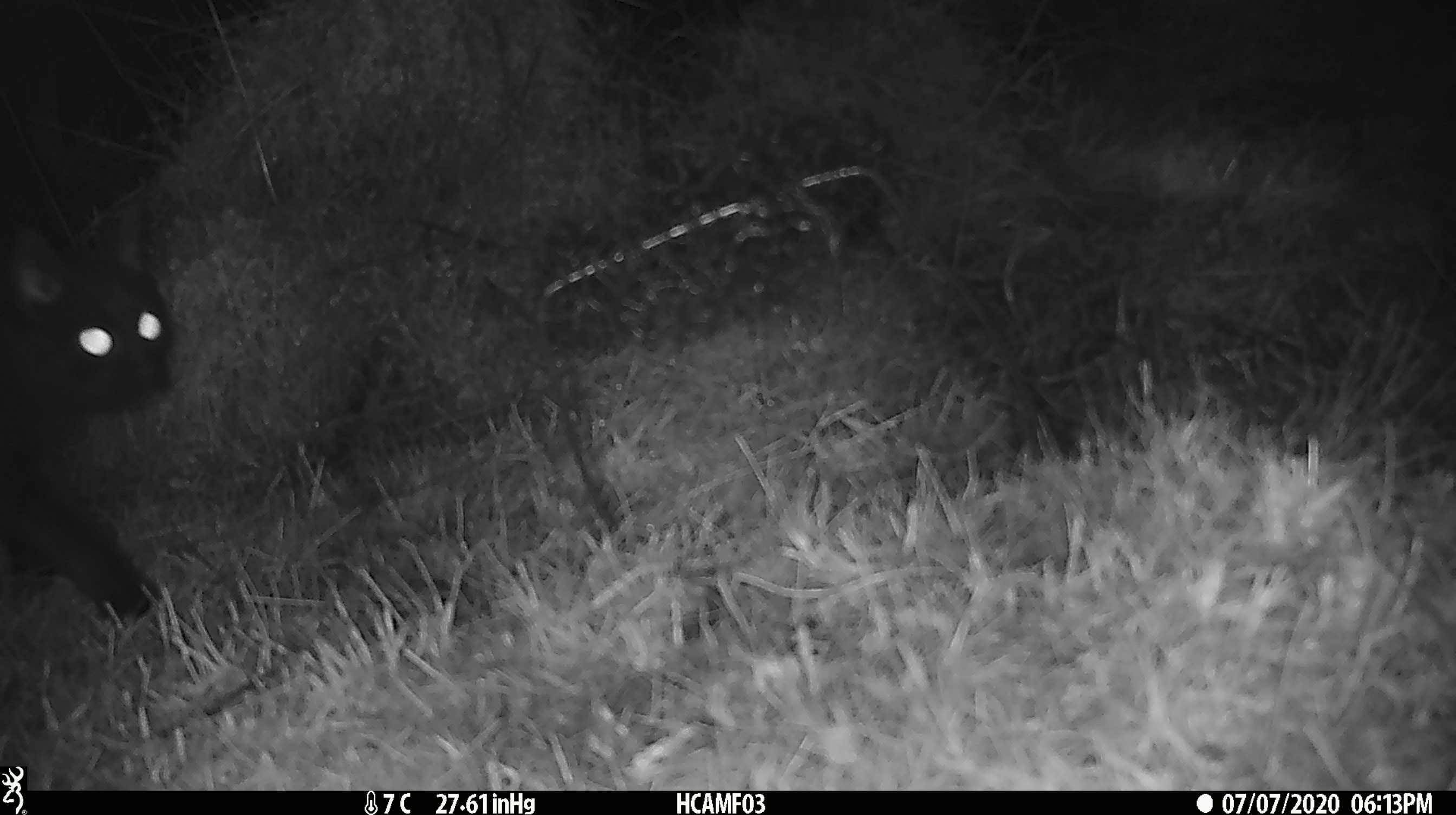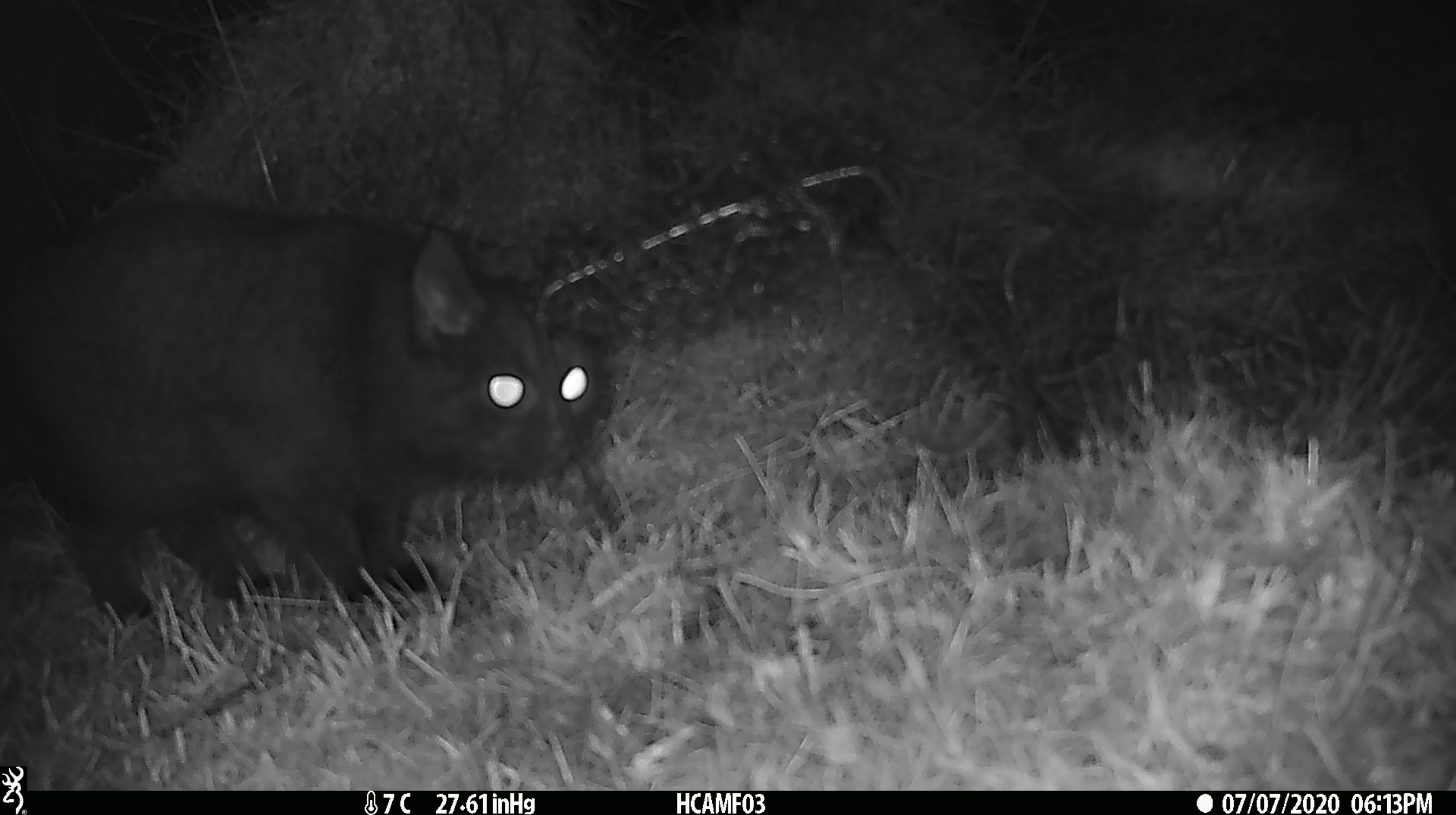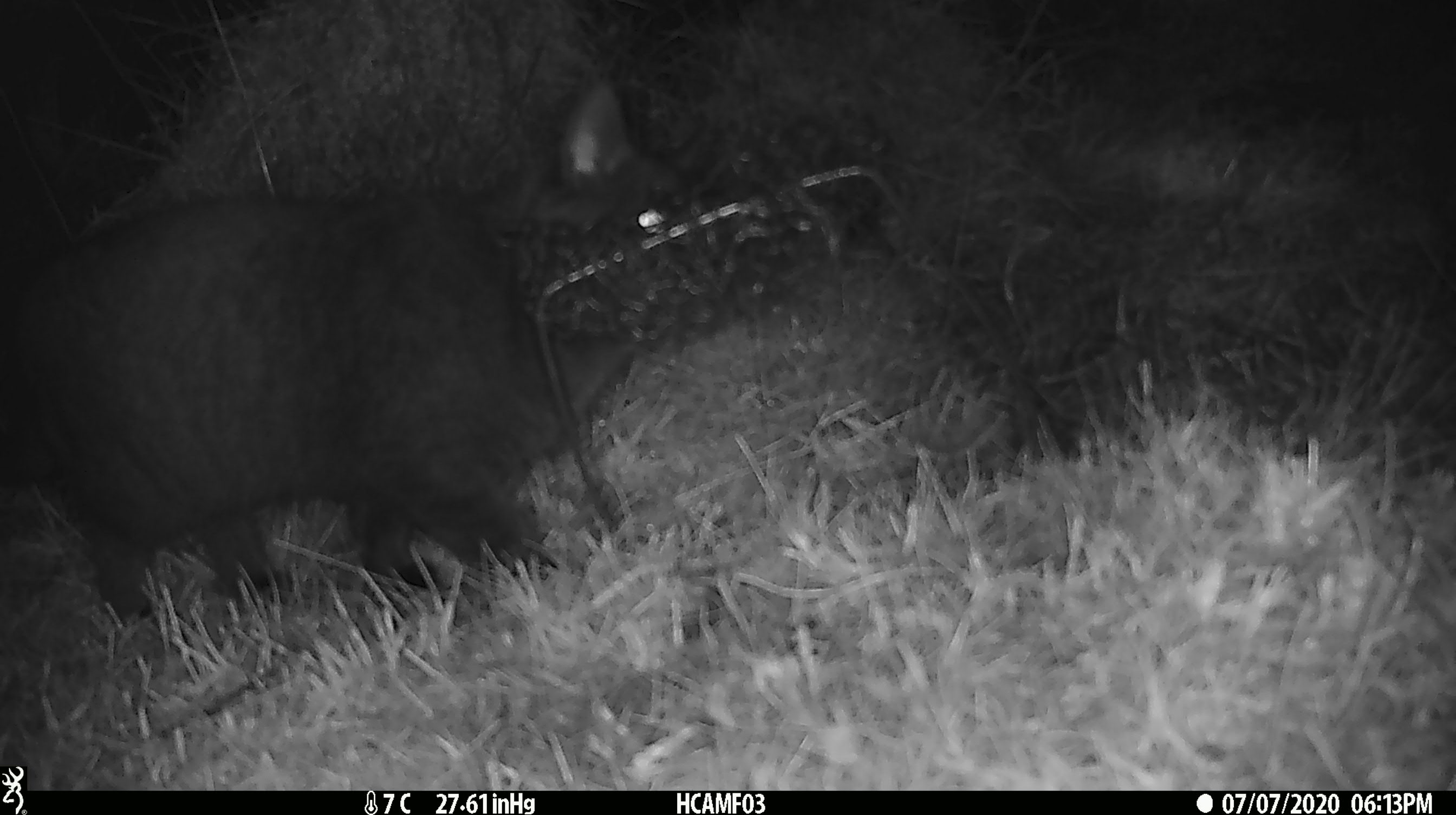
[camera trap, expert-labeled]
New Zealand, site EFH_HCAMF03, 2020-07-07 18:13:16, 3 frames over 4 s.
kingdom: Animalia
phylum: Chordata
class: Mammalia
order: Carnivora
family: Felidae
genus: Felis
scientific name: Felis catus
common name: domestic cat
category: cat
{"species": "cat (domestic cat) (Felis catus)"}